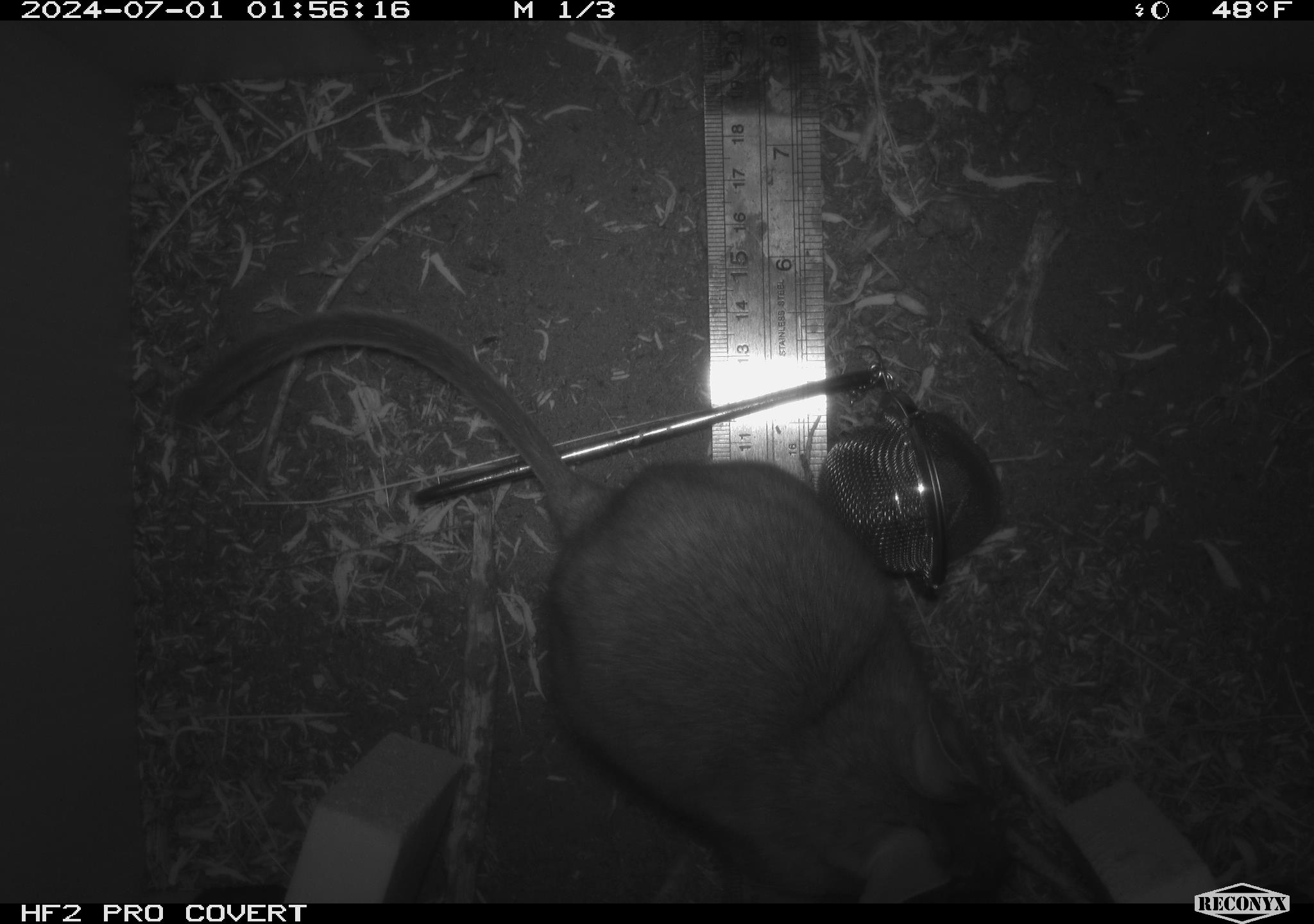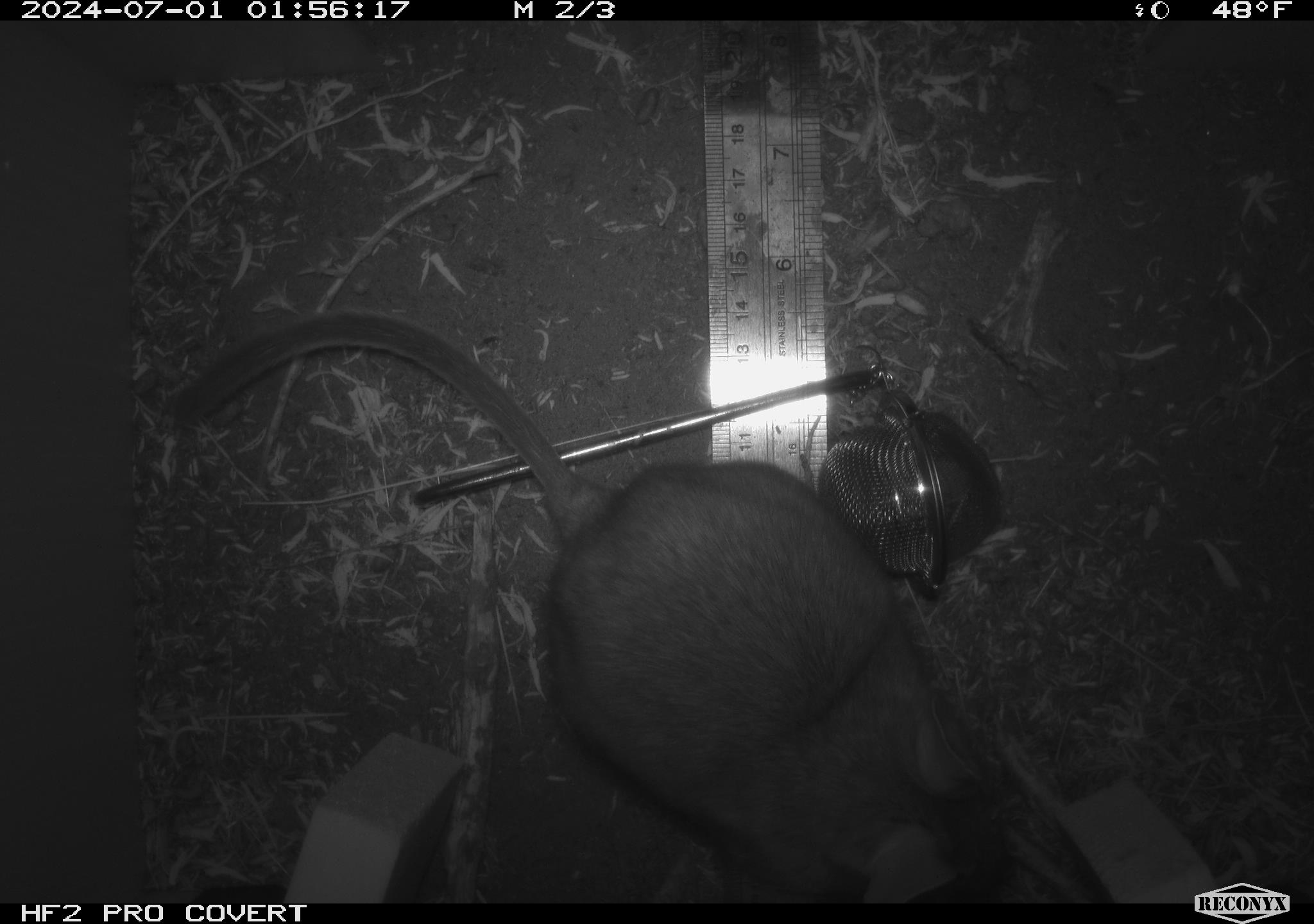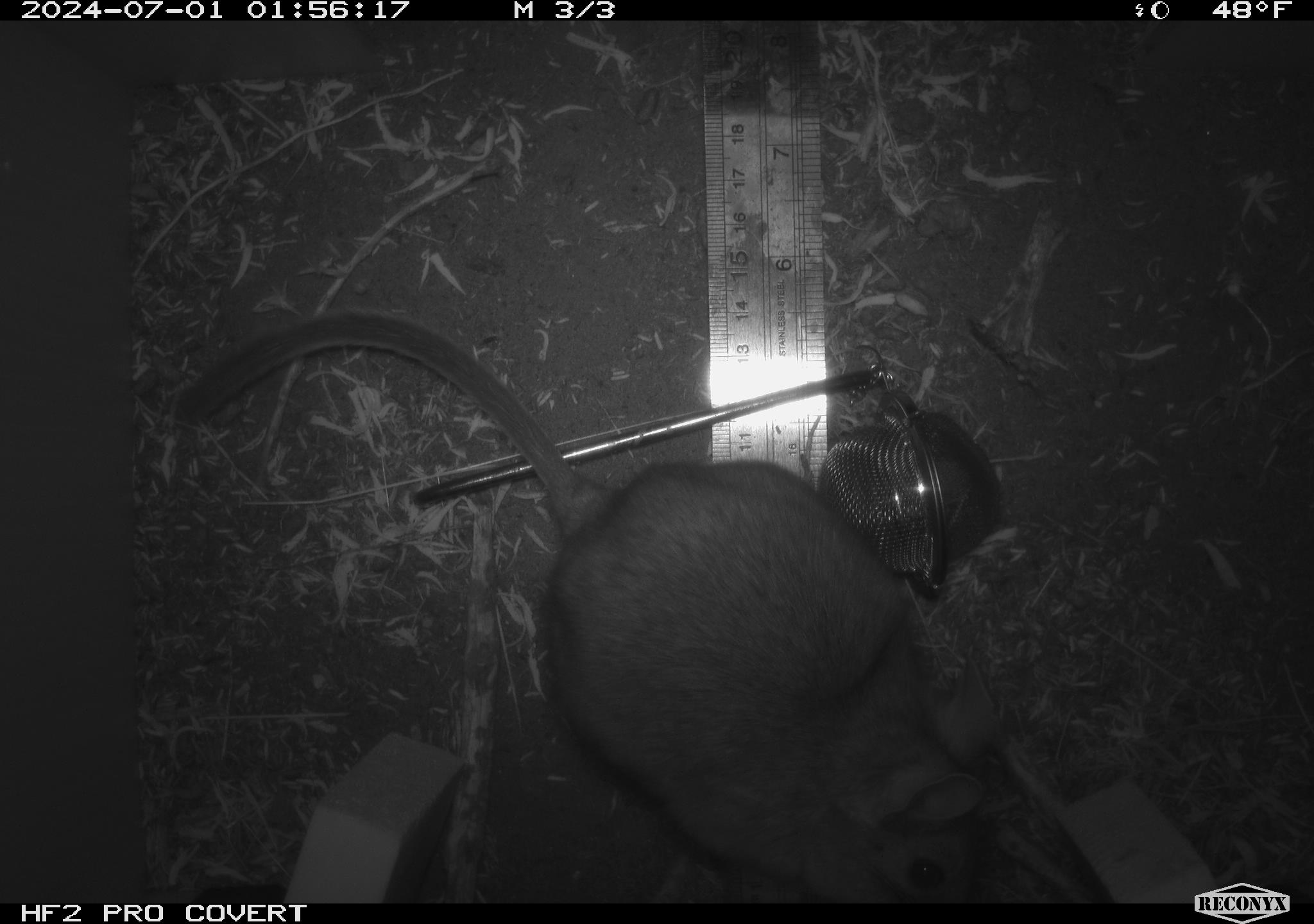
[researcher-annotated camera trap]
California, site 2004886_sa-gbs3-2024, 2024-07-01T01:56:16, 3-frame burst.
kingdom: Animalia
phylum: Chordata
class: Mammalia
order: Rodentia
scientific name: Rodentia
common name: woodrat or rat or mouse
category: woodrat or rat or mouse species